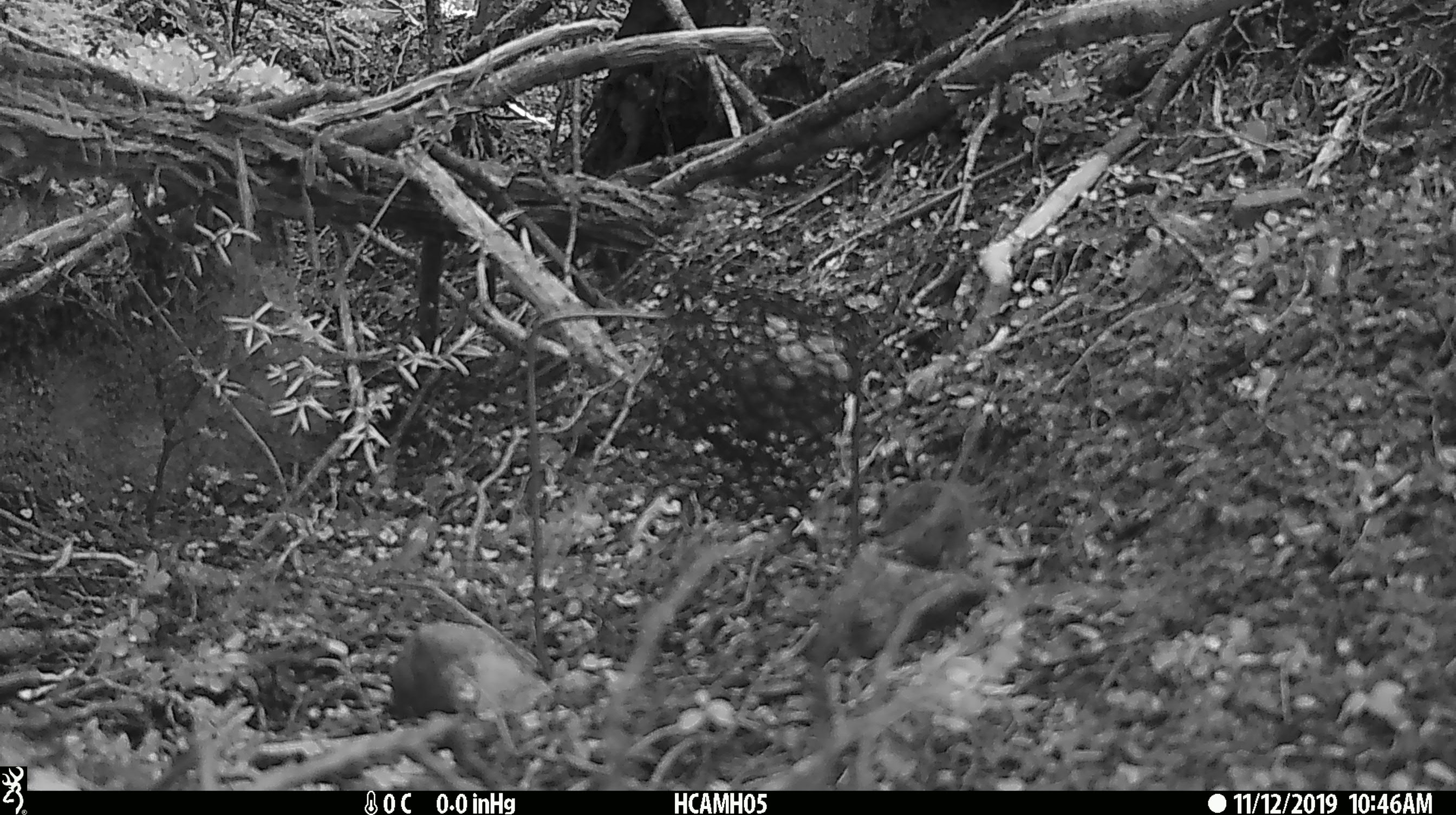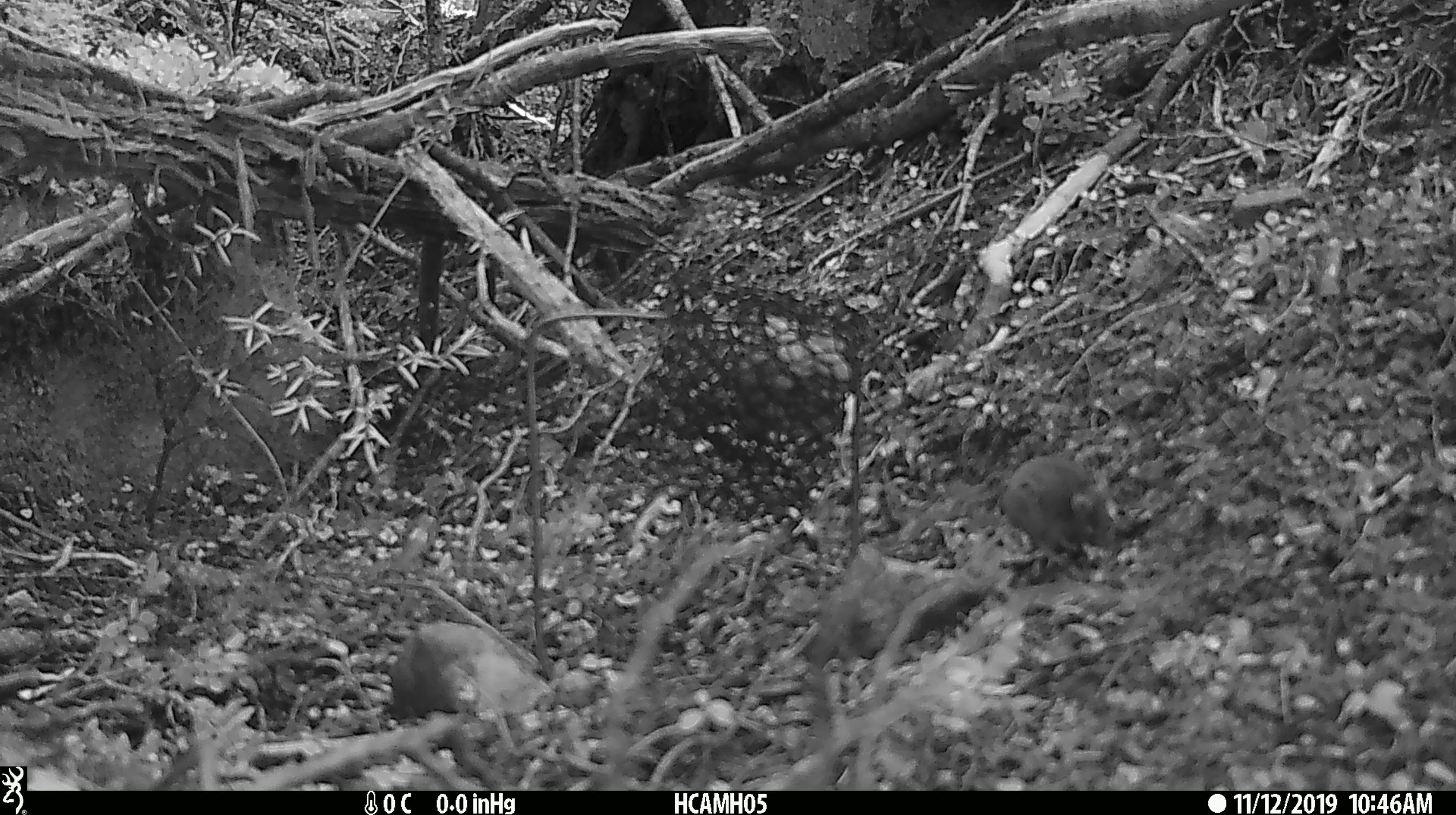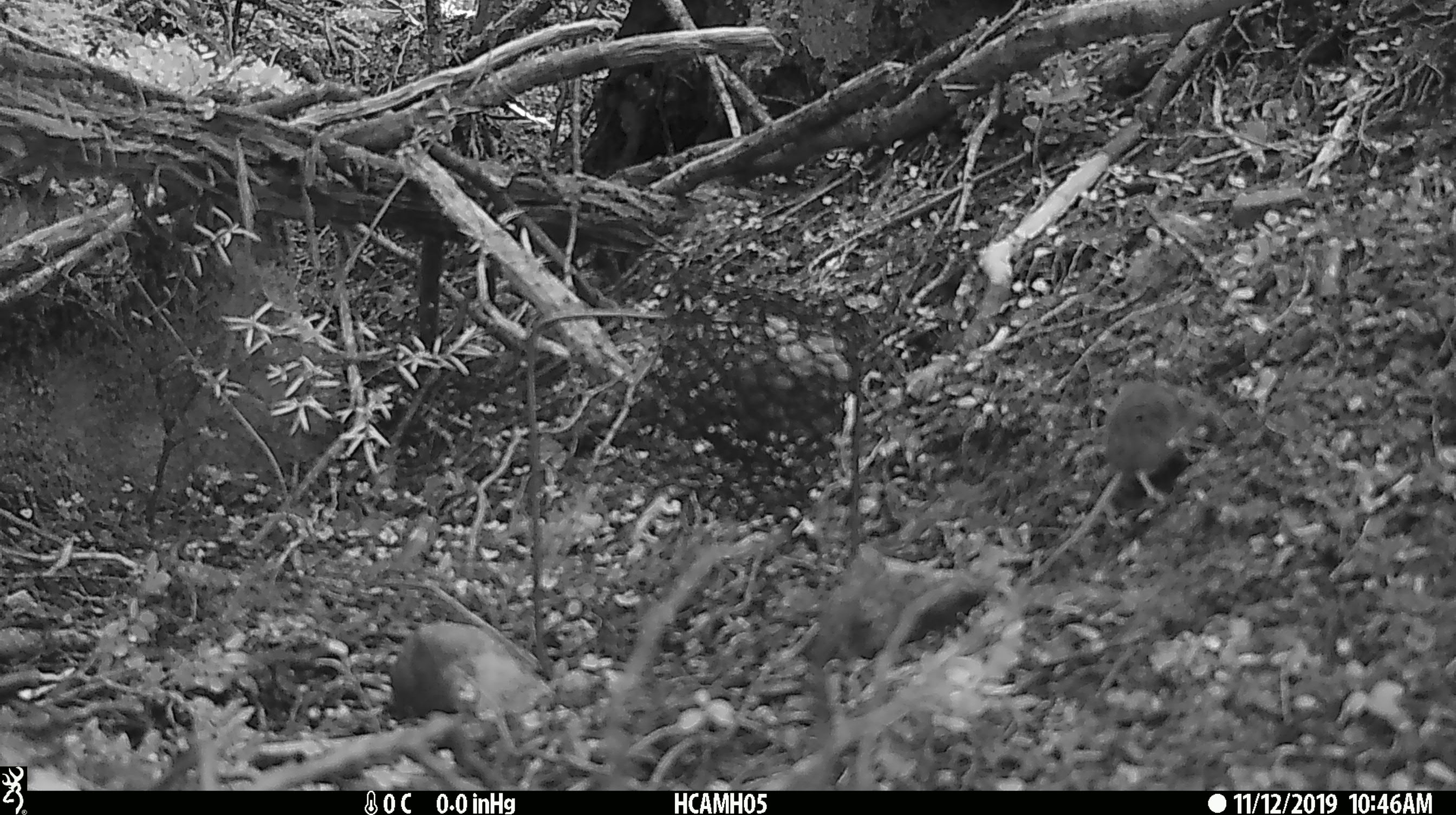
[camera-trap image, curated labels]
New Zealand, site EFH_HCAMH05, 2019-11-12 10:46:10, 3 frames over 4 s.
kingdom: Animalia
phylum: Chordata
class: Mammalia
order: Rodentia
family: Muridae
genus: Mus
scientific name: Mus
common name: mouse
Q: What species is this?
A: Mouse (Mus).